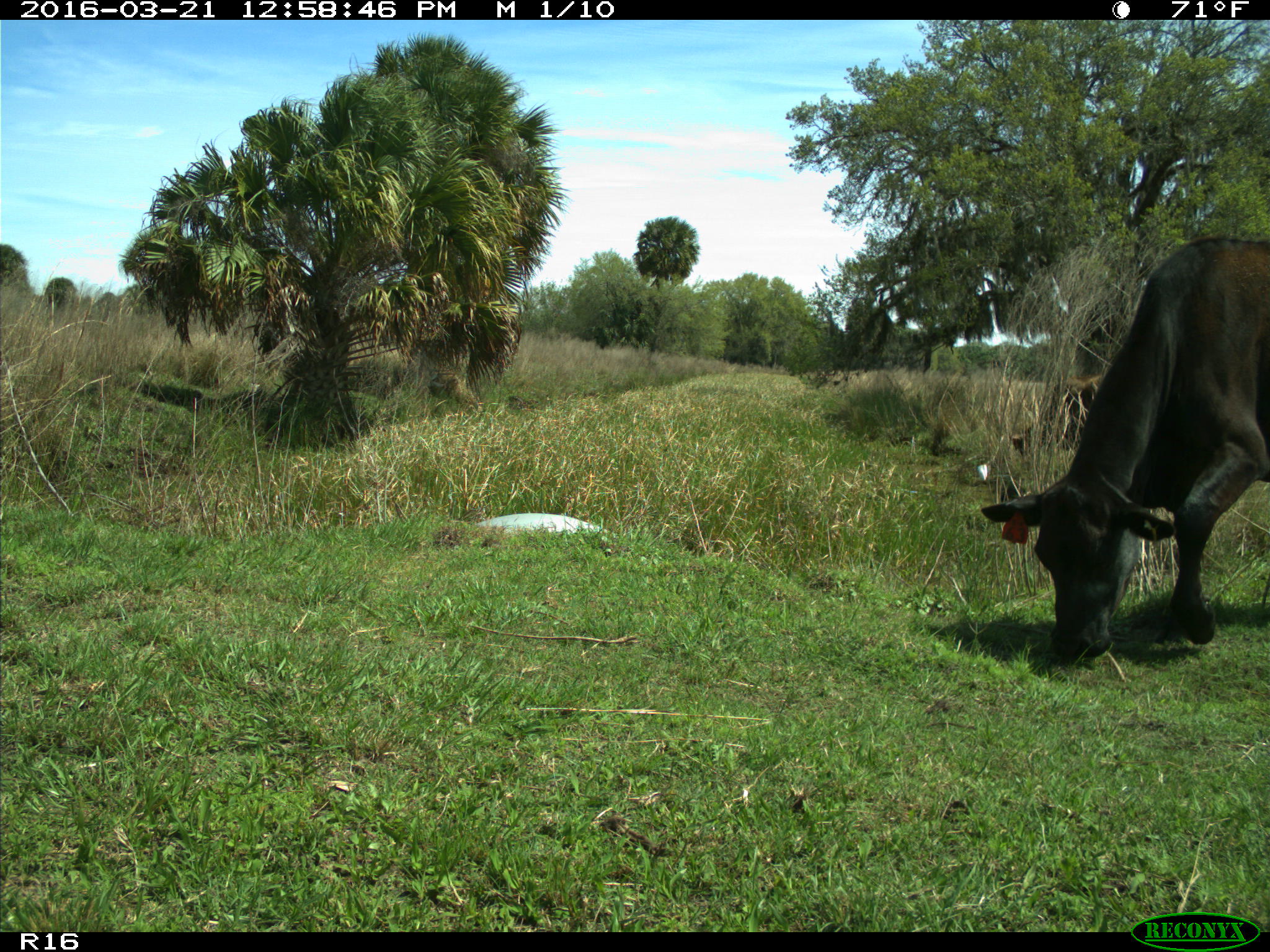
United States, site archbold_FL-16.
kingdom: Animalia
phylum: Chordata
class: Mammalia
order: Artiodactyla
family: Bovidae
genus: Bos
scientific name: Bos taurus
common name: domestic cow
Bos taurus (domestic cow).